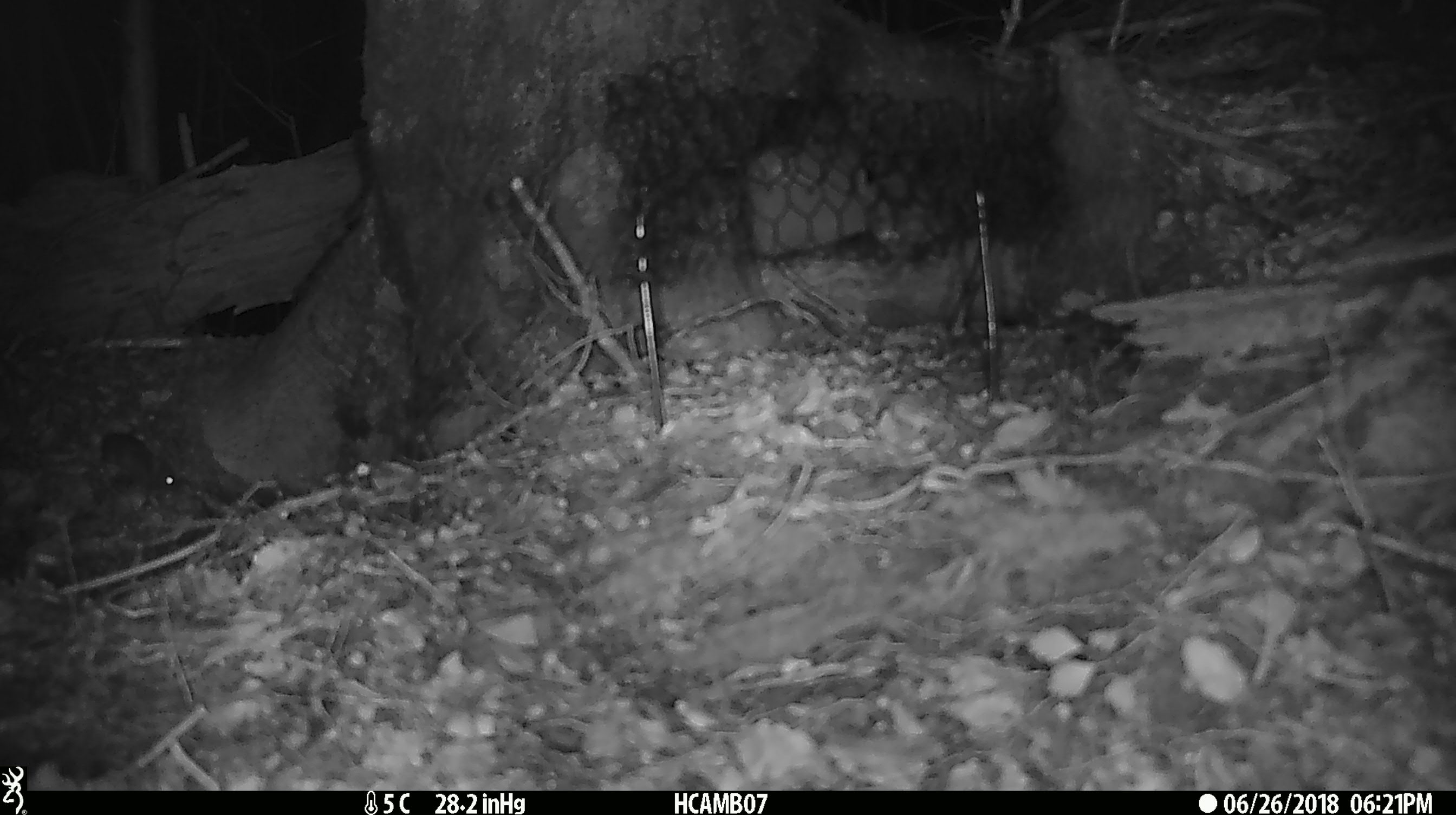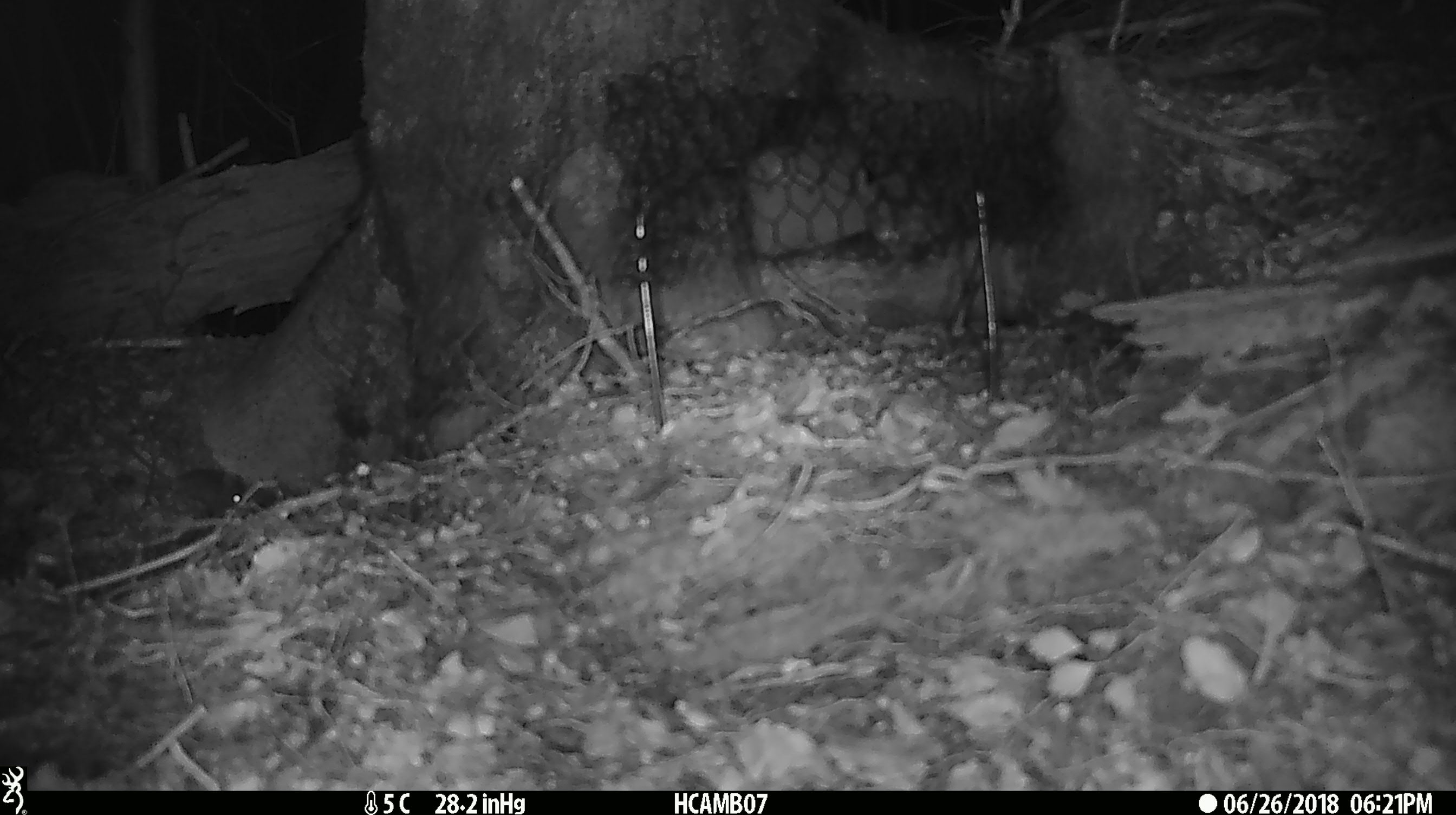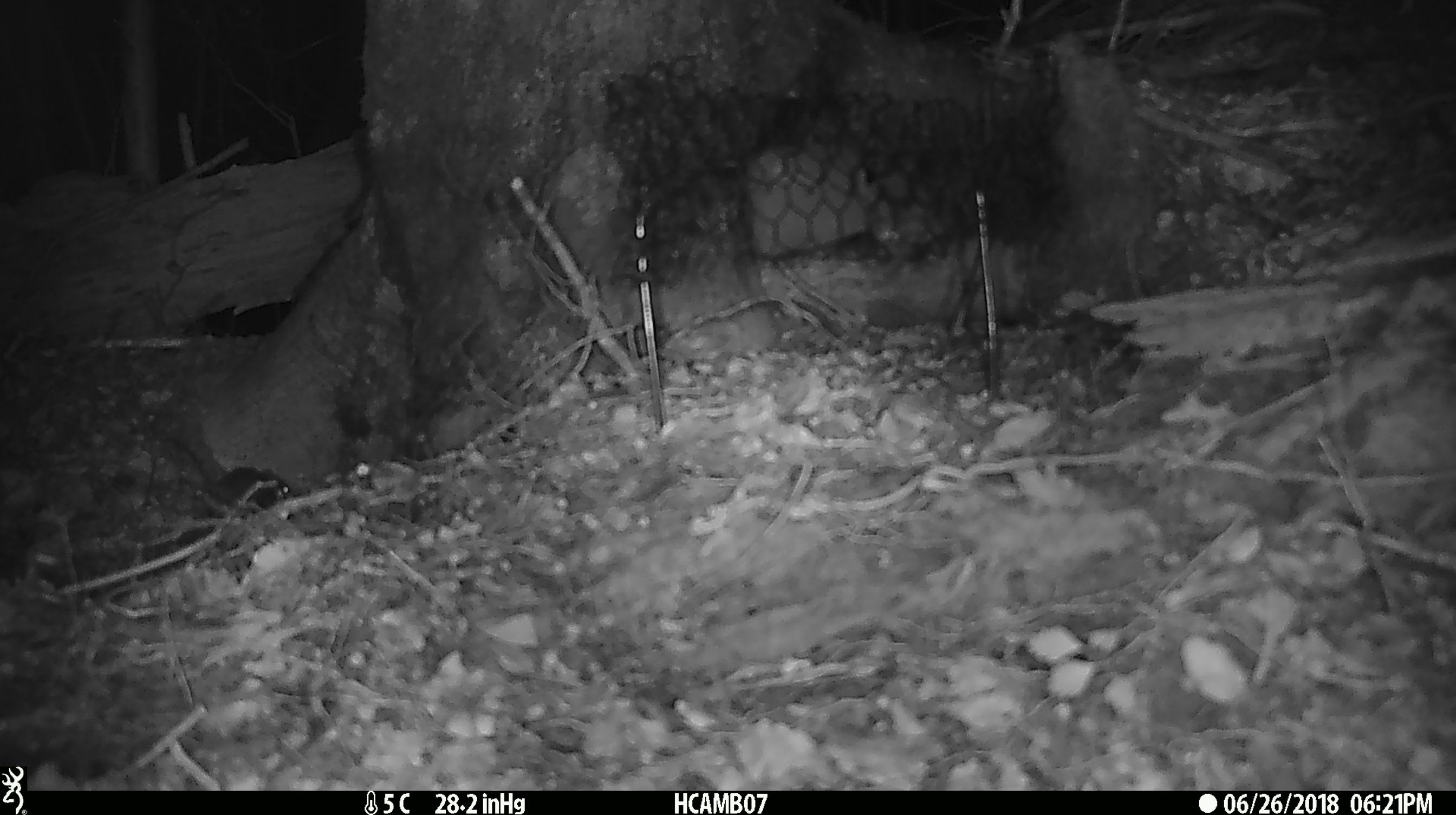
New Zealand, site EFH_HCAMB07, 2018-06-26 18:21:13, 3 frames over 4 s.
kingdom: Animalia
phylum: Chordata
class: Mammalia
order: Rodentia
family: Muridae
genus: Mus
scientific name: Mus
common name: mouse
Mouse (Mus).